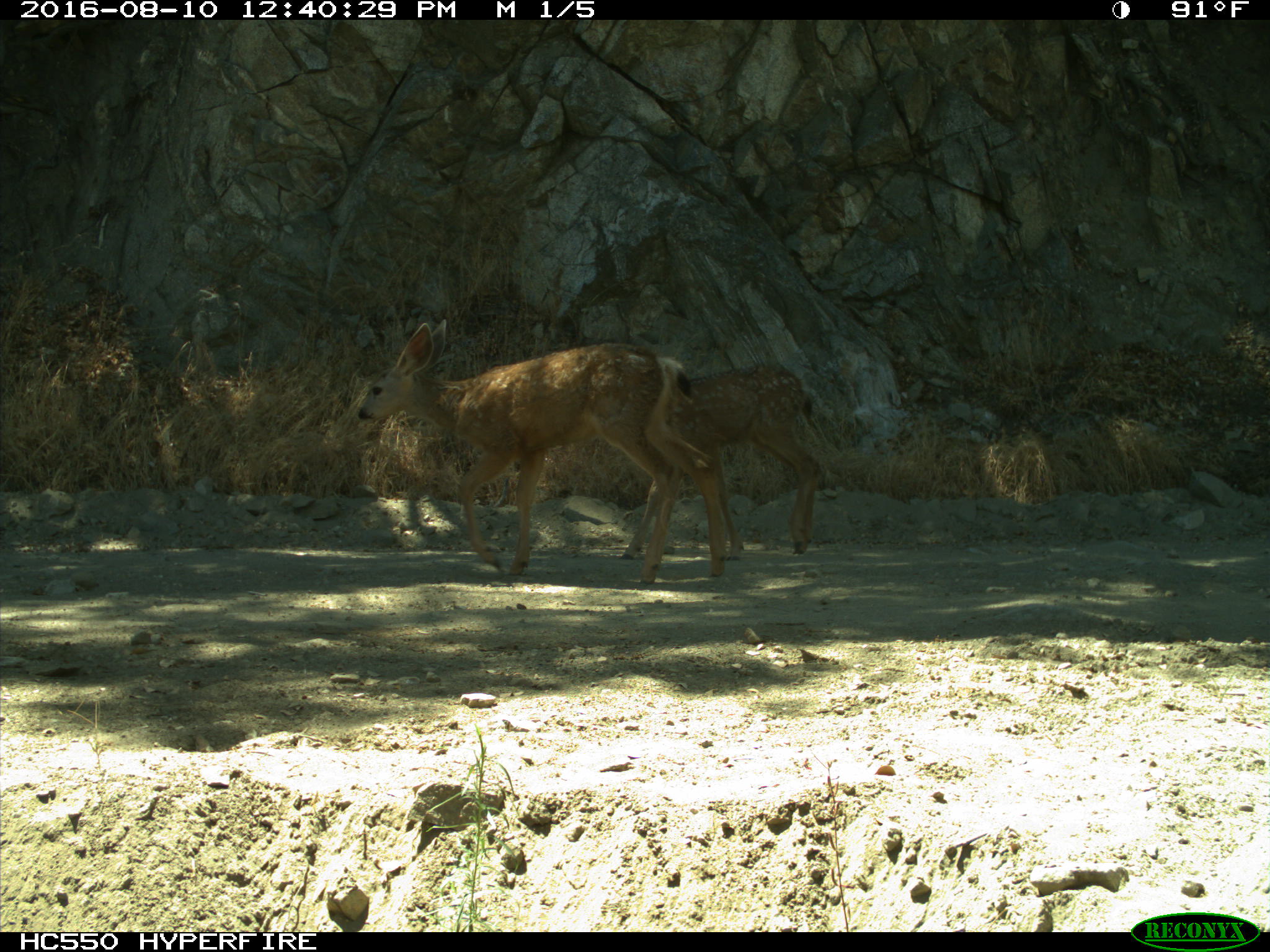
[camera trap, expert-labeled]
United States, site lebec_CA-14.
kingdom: Animalia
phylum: Chordata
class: Mammalia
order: Artiodactyla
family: Cervidae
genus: Odocoileus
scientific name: Odocoileus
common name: deer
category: unidentified deer